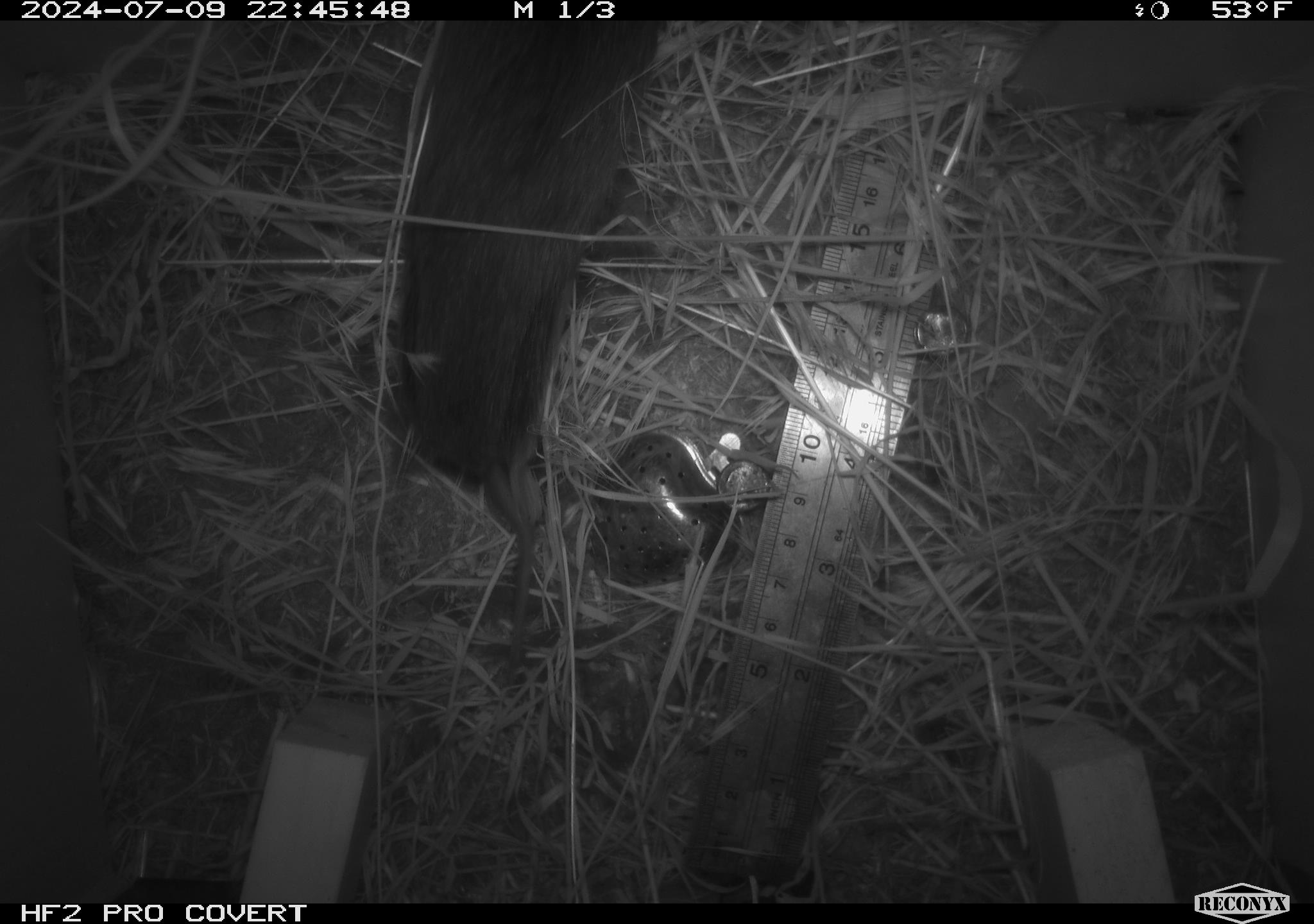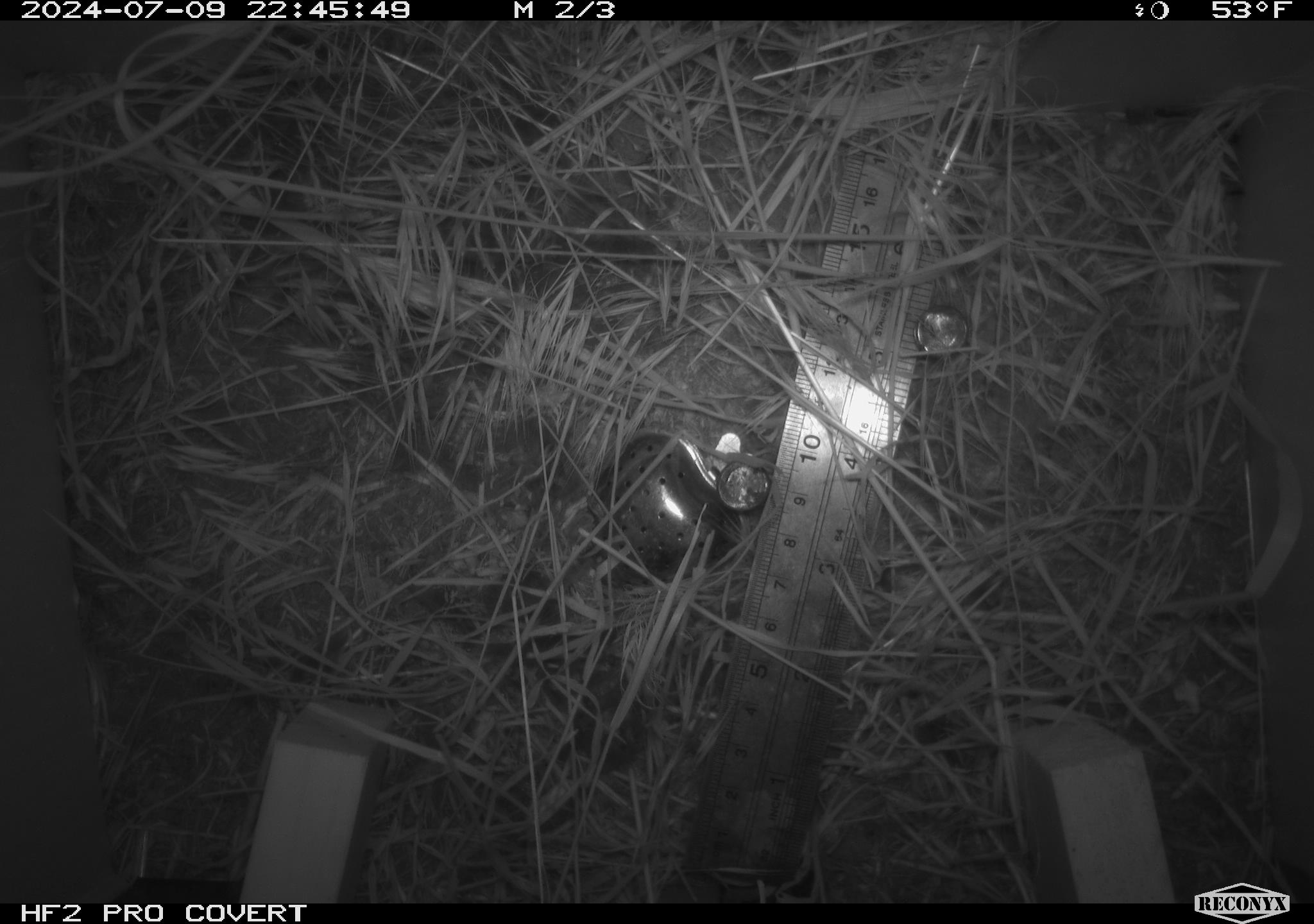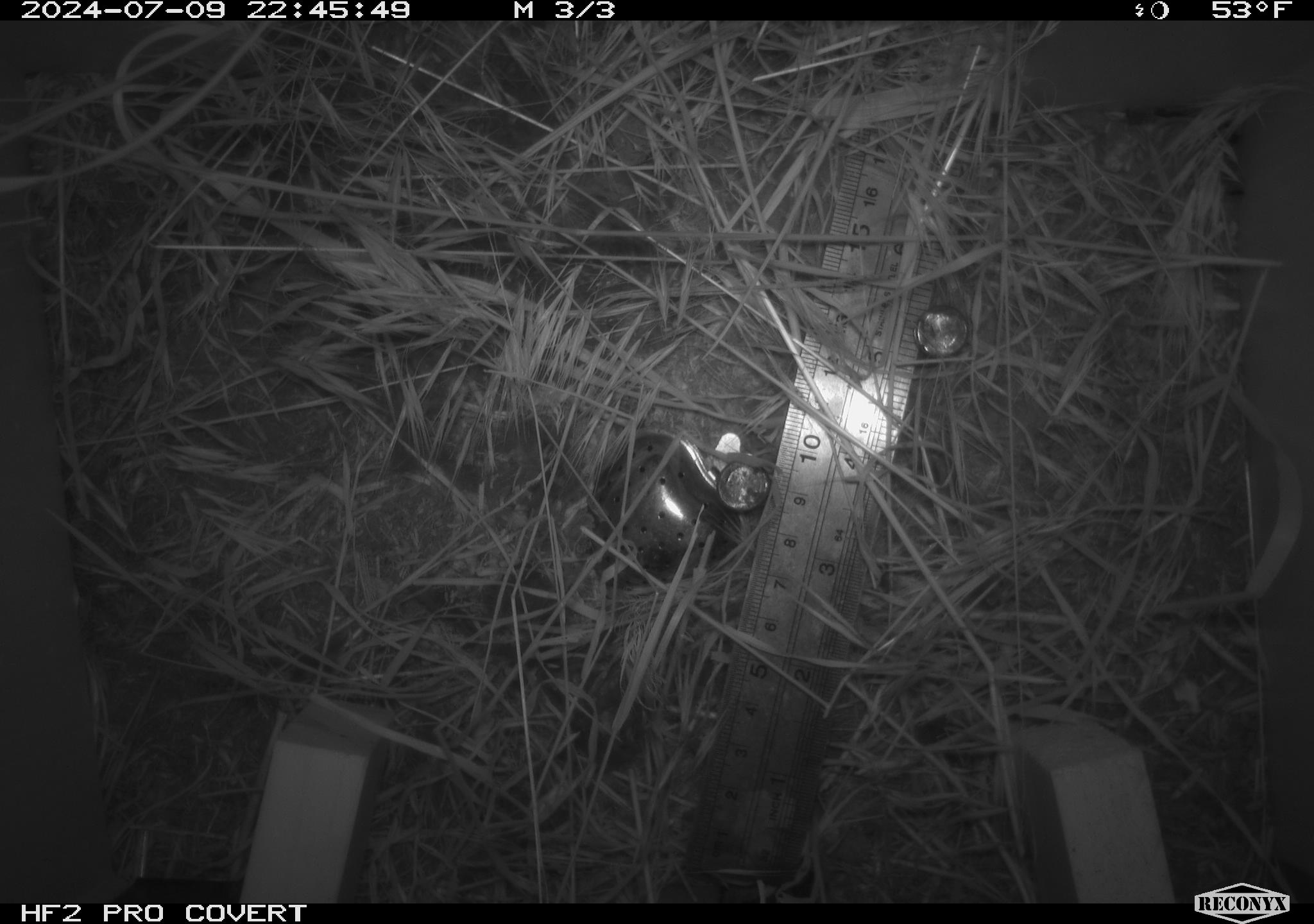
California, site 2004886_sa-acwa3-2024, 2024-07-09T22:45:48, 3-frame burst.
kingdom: Animalia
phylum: Chordata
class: Mammalia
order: Rodentia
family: Cricetidae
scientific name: Arvicolinae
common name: voles, lemmings, and muskrats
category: arvicolinae subfamily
Arvicolinae subfamily (voles, lemmings, and muskrats) (Arvicolinae).